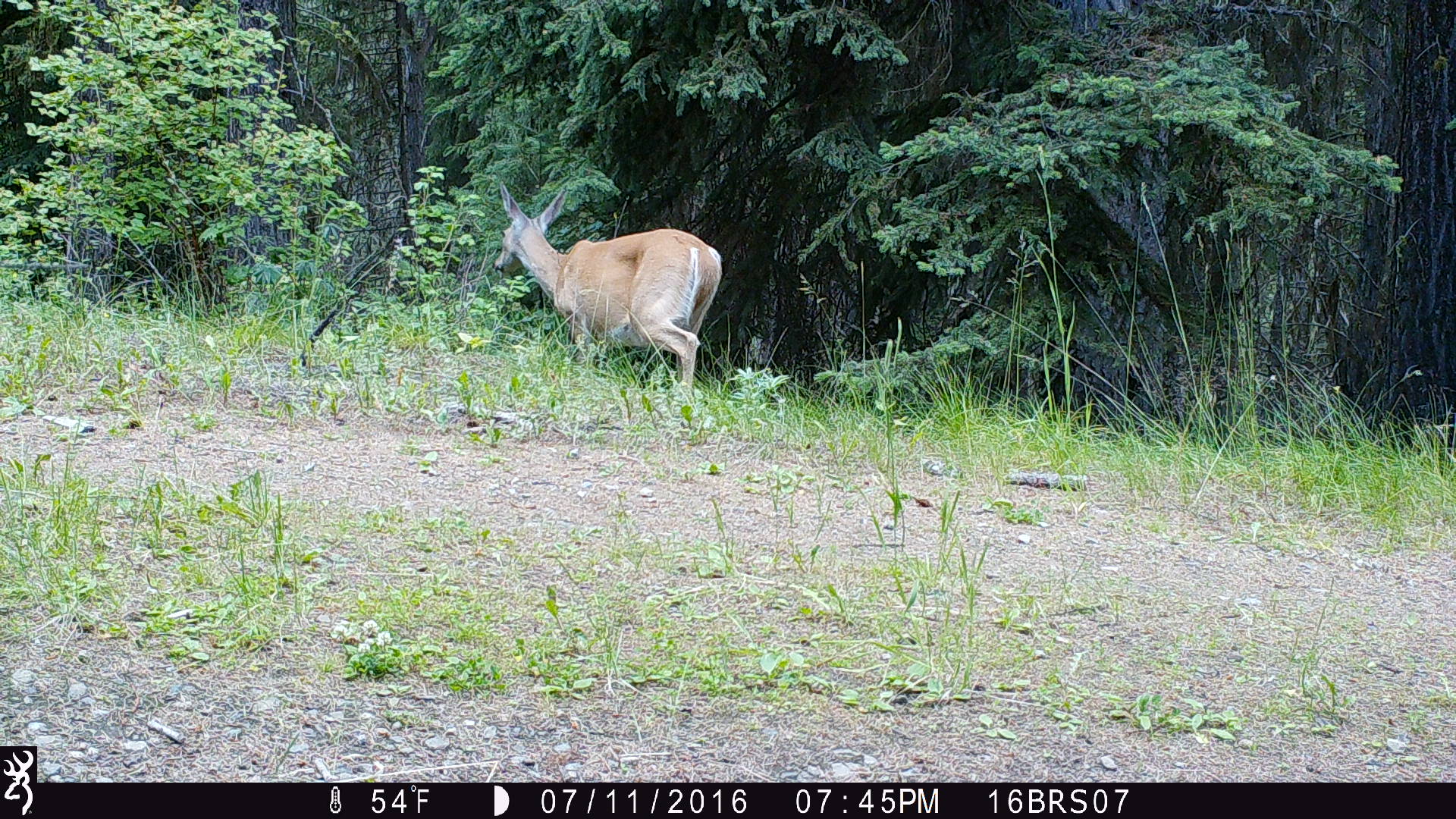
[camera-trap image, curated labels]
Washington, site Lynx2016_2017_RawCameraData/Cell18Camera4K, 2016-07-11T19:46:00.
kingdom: Animalia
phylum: Chordata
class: Mammalia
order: Artiodactyla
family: Cervidae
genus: Odocoileus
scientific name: Odocoileus virginianus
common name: white-tailed deer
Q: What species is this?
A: Odocoileus virginianus (white-tailed deer).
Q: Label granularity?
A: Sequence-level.